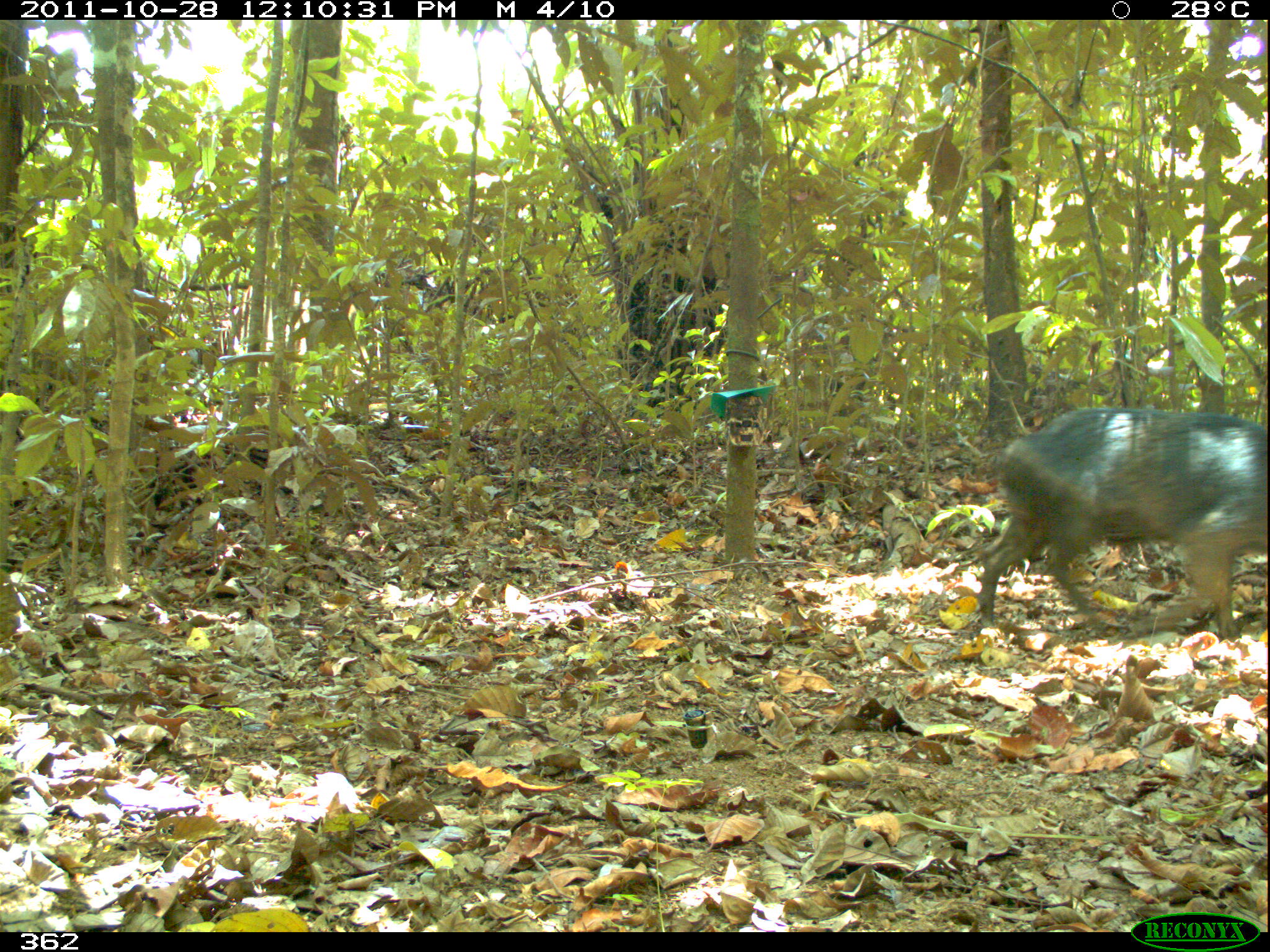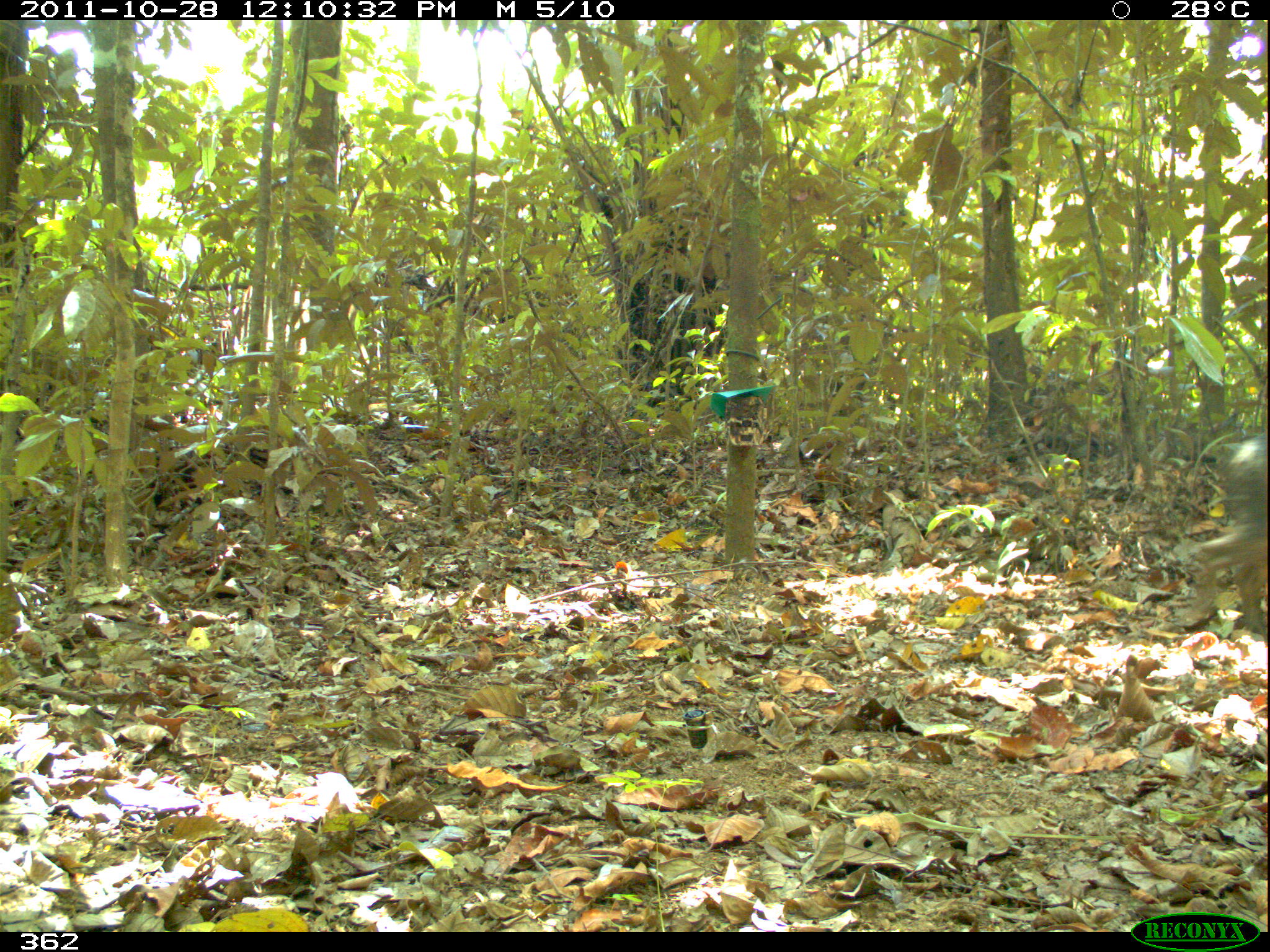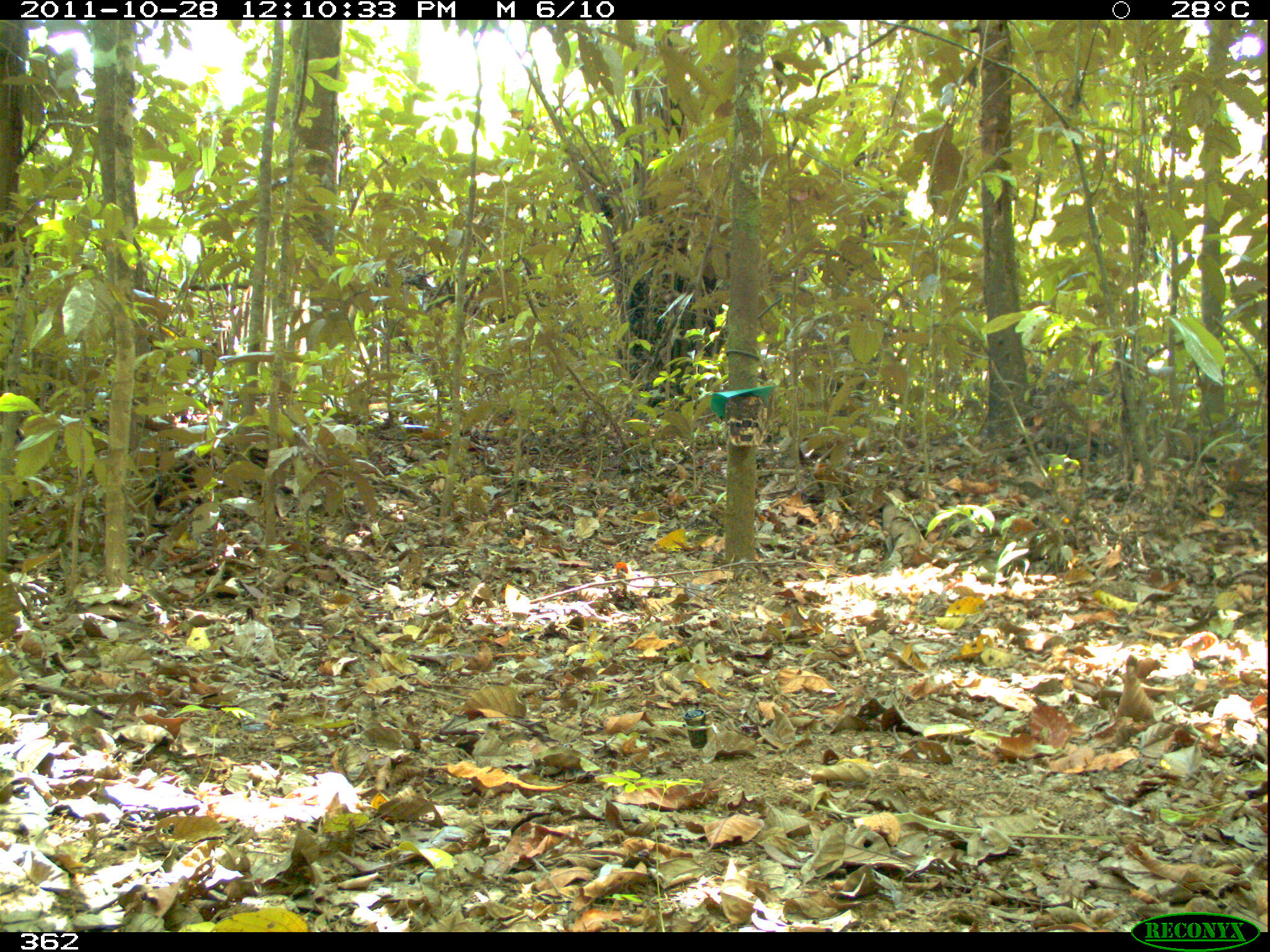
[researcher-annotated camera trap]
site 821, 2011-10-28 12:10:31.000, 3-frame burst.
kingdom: Animalia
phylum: Chordata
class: Mammalia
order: Artiodactyla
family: Tayassuidae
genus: Tayassu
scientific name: Tayassu pecari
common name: white-lipped peccary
Tayassu pecari (white-lipped peccary).